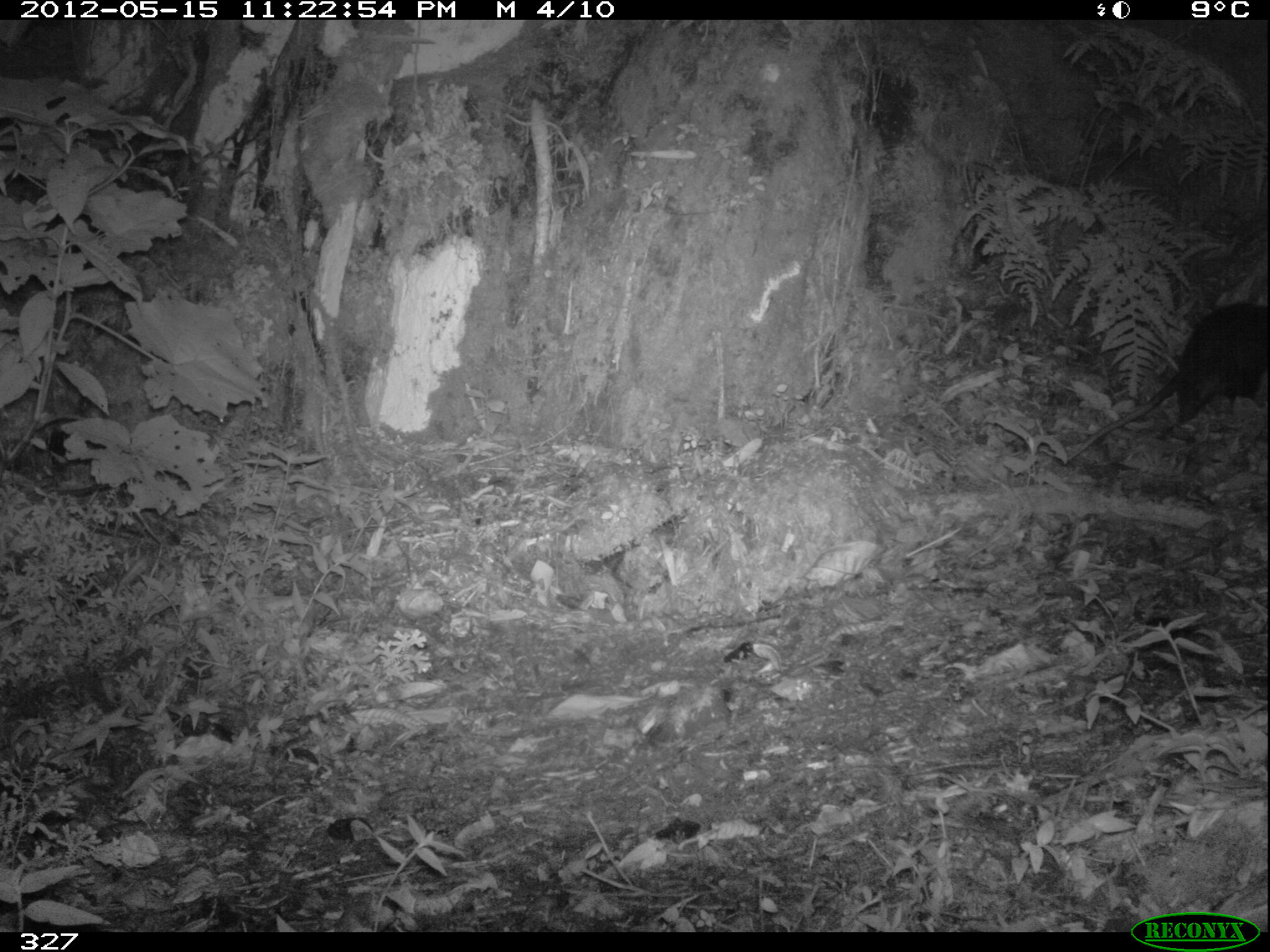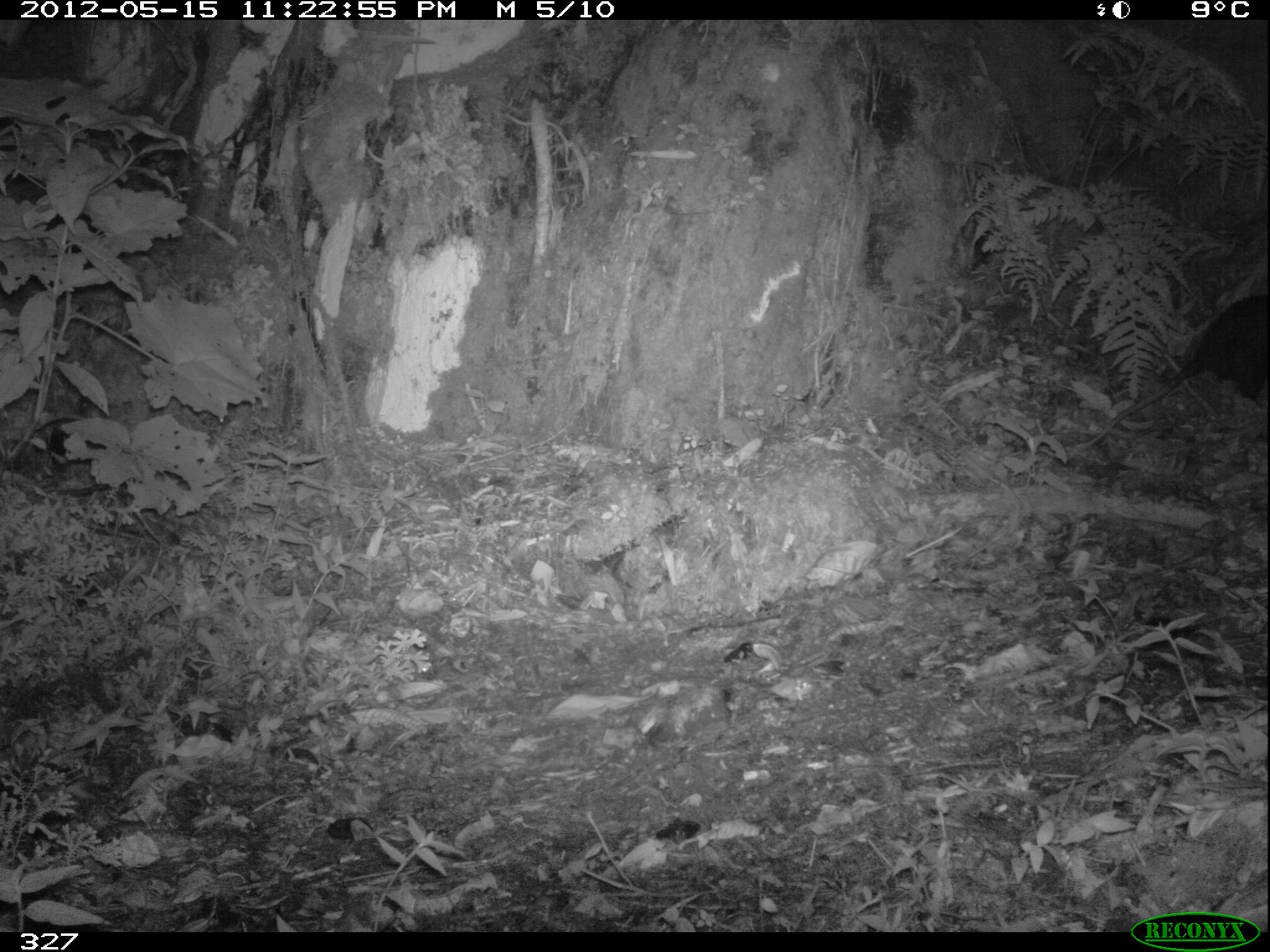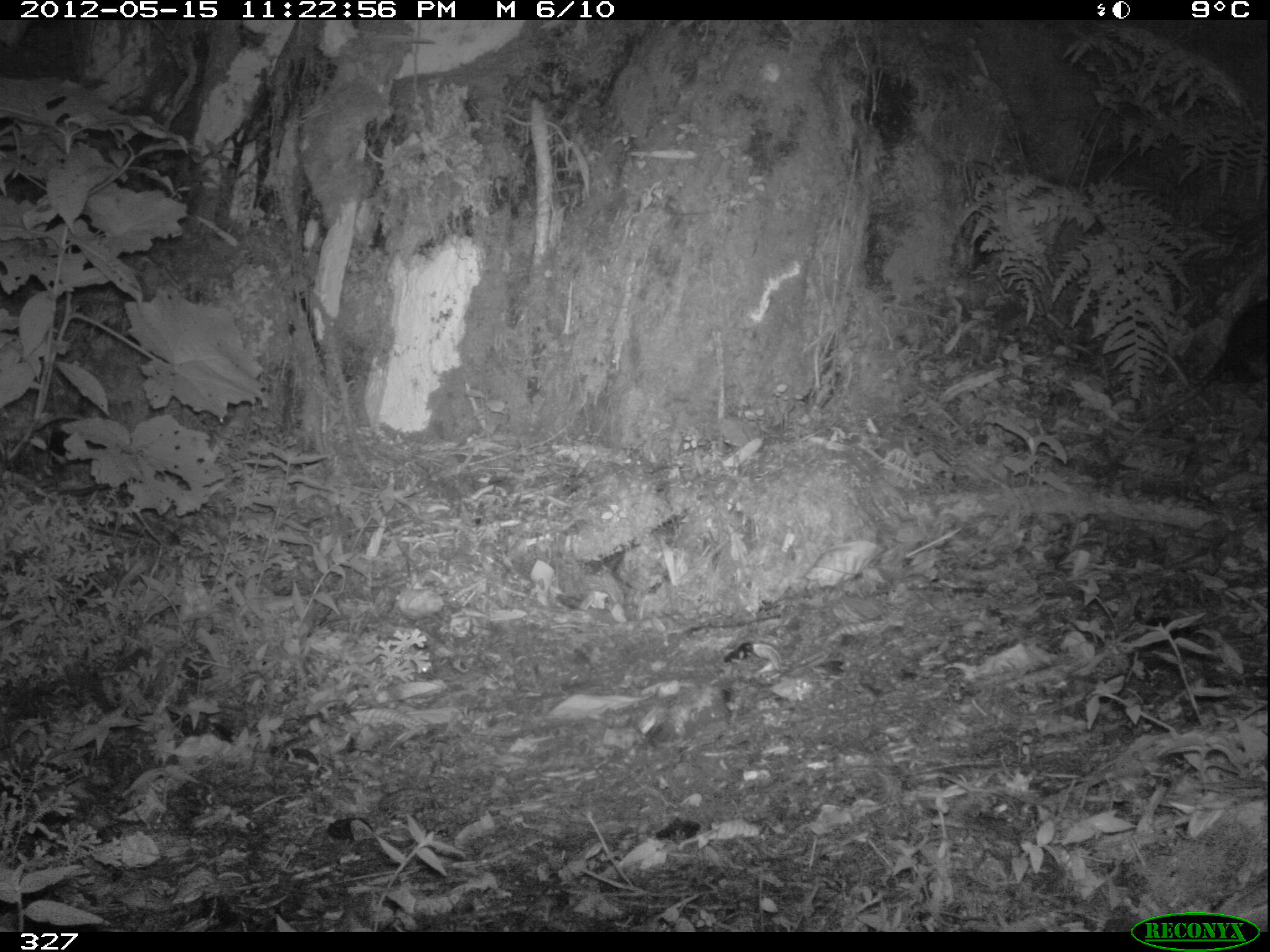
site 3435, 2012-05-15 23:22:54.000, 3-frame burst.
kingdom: Animalia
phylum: Chordata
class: Mammalia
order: Didelphimorphia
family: Didelphidae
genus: Didelphis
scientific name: Didelphis pernigra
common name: andean white-eared opossum